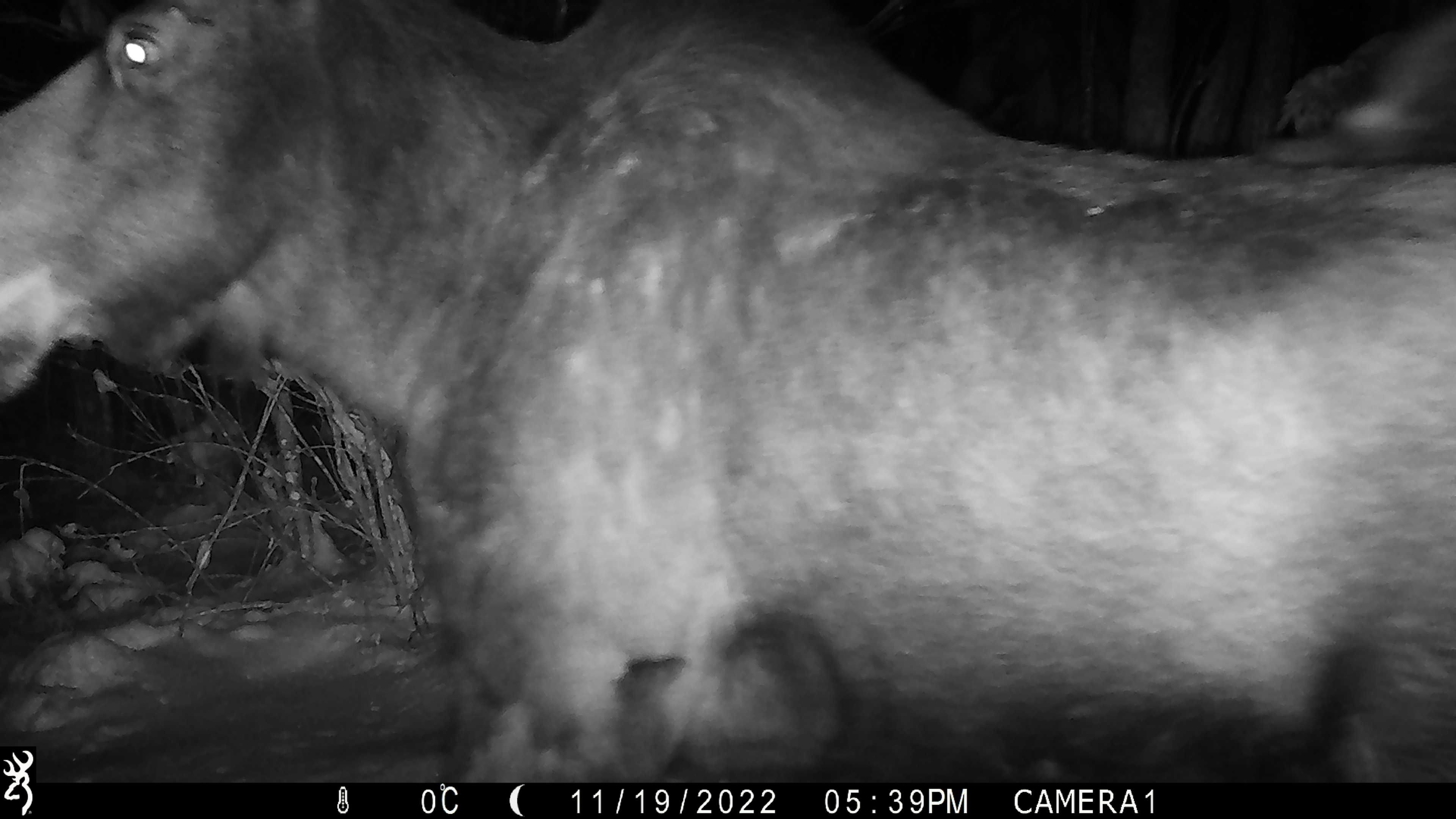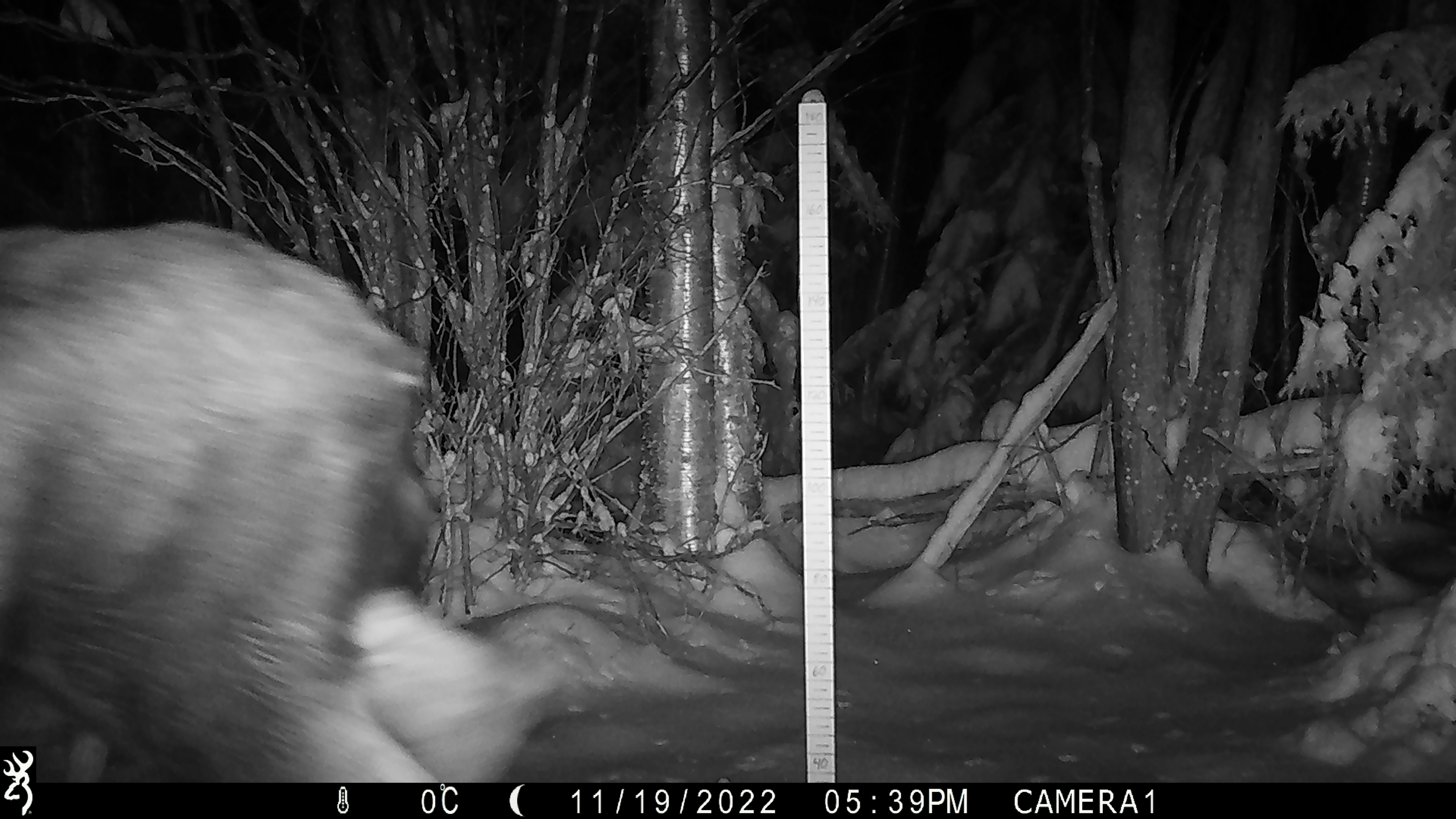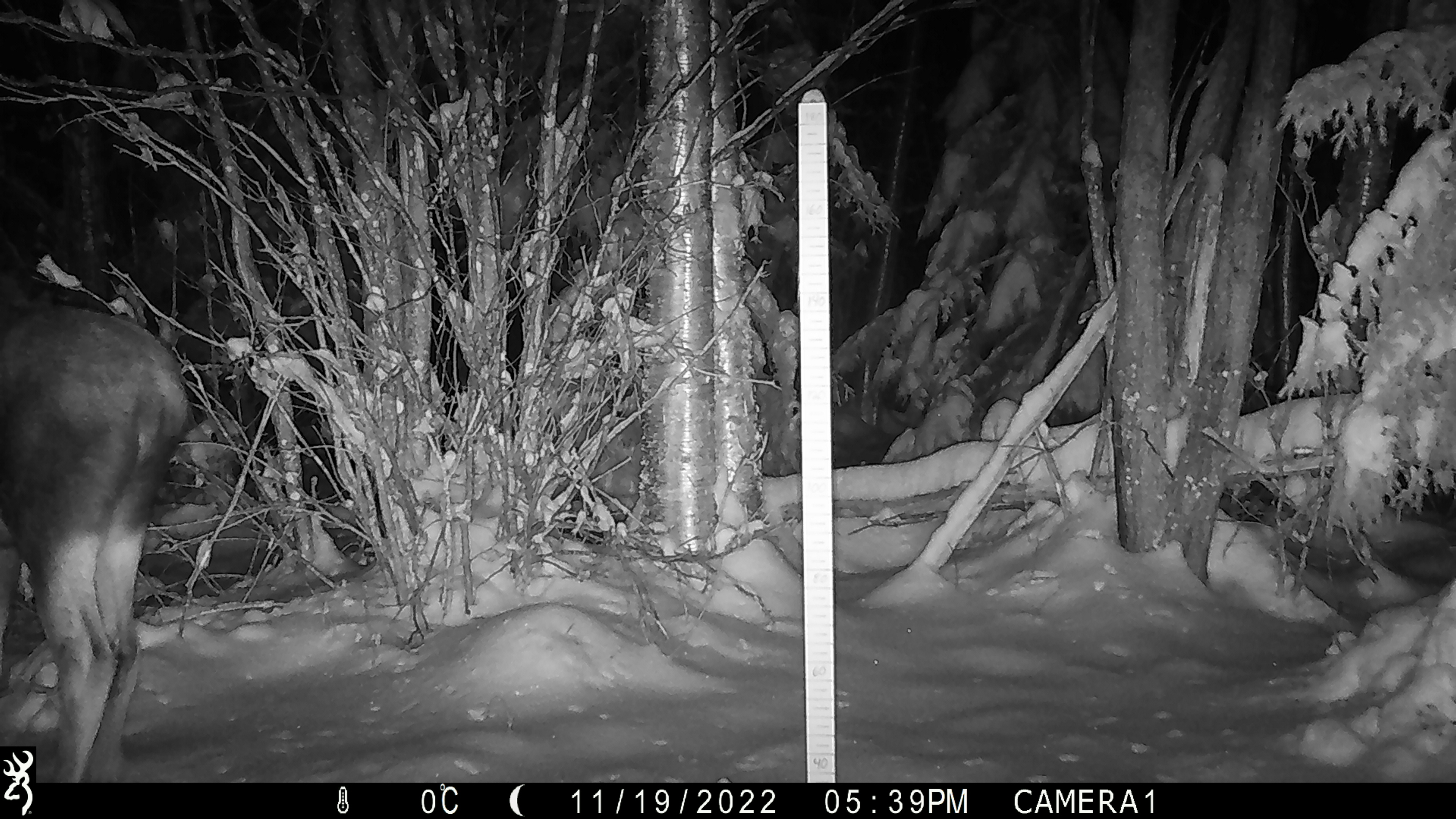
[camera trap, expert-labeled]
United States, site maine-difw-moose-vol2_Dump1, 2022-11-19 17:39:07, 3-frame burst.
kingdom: Animalia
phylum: Chordata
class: Mammalia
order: Artiodactyla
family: Cervidae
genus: Alces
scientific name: Alces alces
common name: moose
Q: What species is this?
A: Moose (Alces alces).